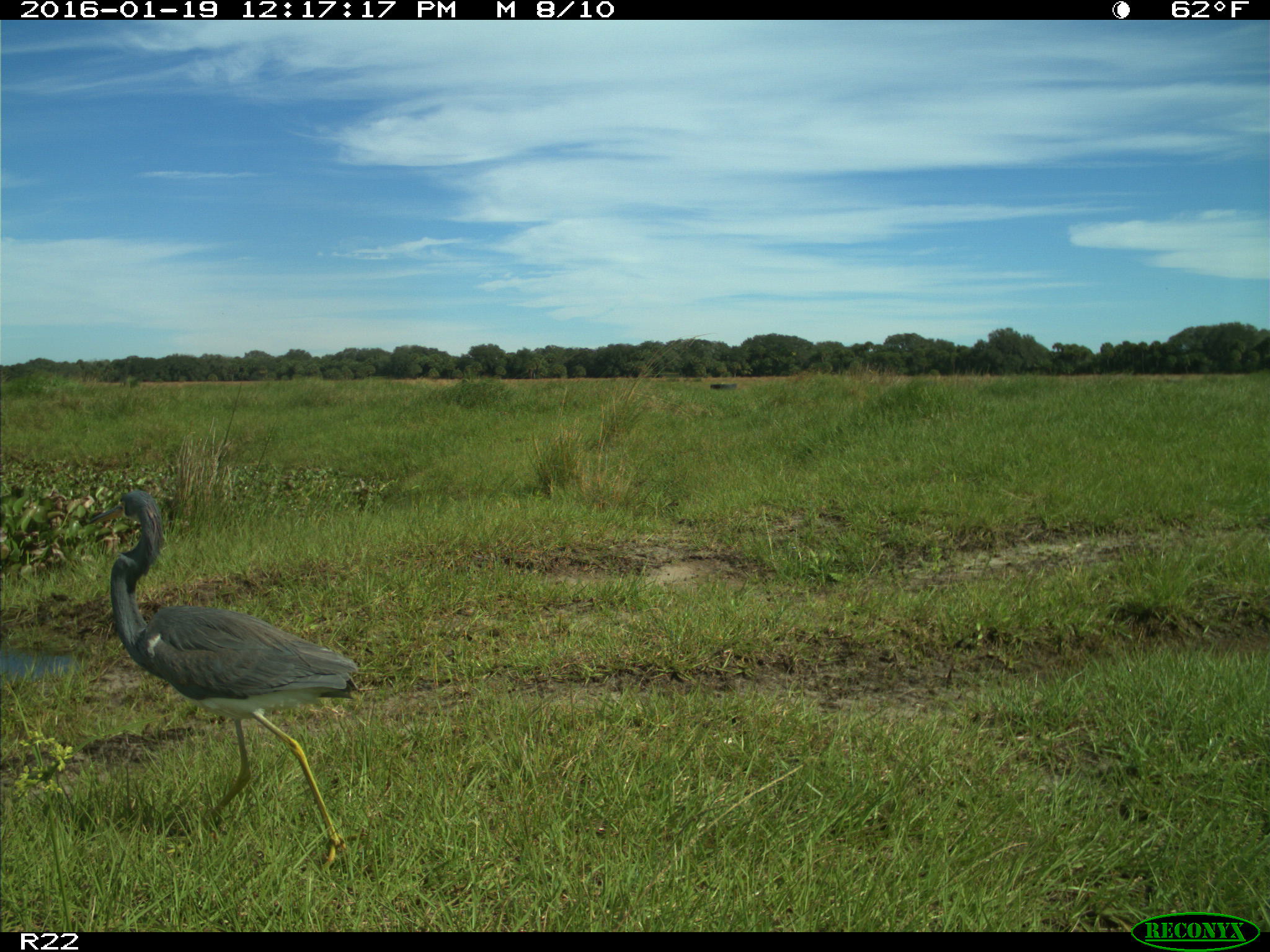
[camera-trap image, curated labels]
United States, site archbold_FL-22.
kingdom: Animalia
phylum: Chordata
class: Aves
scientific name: Aves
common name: birds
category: unidentified bird